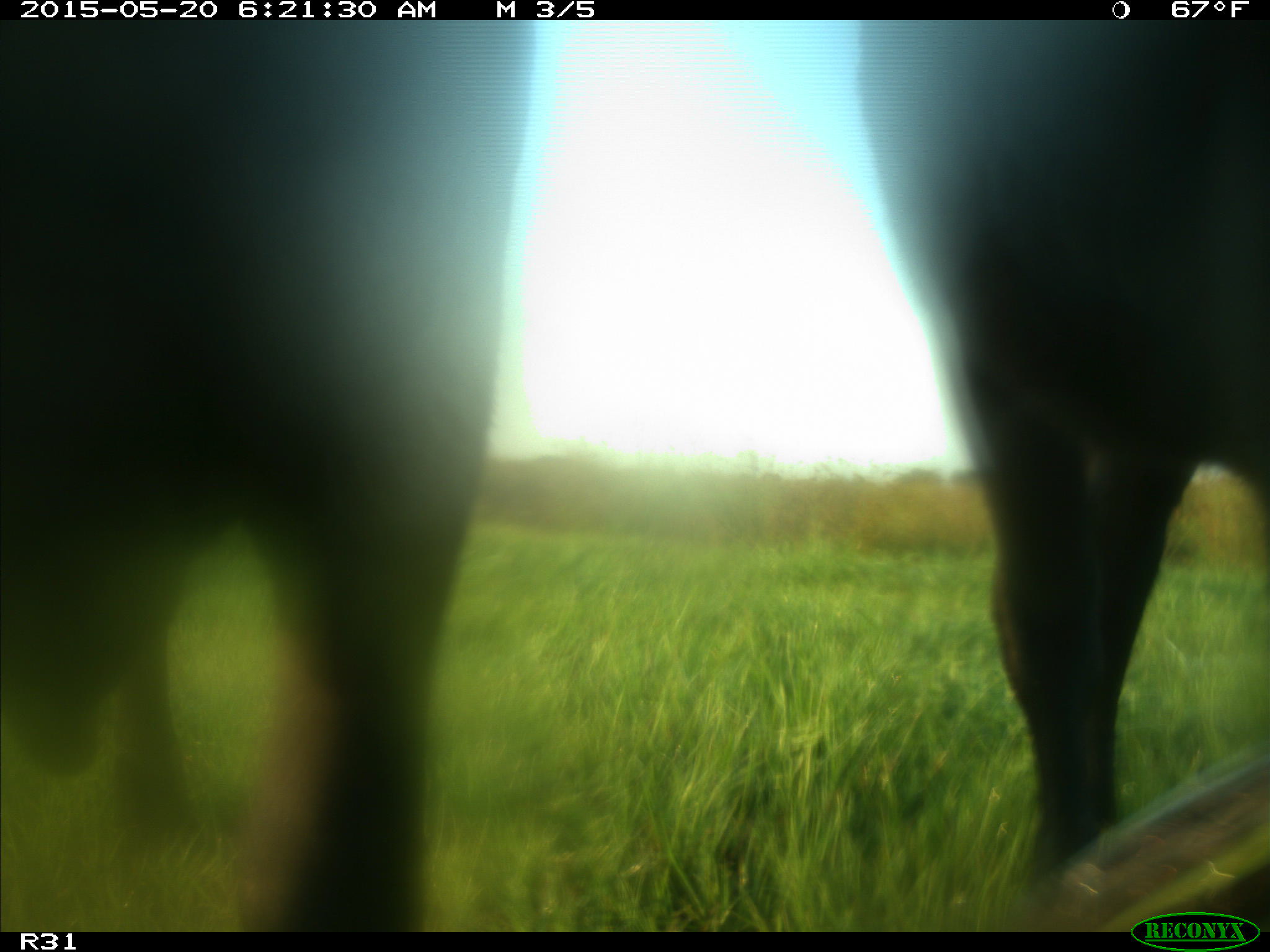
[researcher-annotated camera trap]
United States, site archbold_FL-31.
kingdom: Animalia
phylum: Chordata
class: Mammalia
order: Artiodactyla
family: Bovidae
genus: Bos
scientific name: Bos taurus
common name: domestic cow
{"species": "Bos taurus (domestic cow)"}